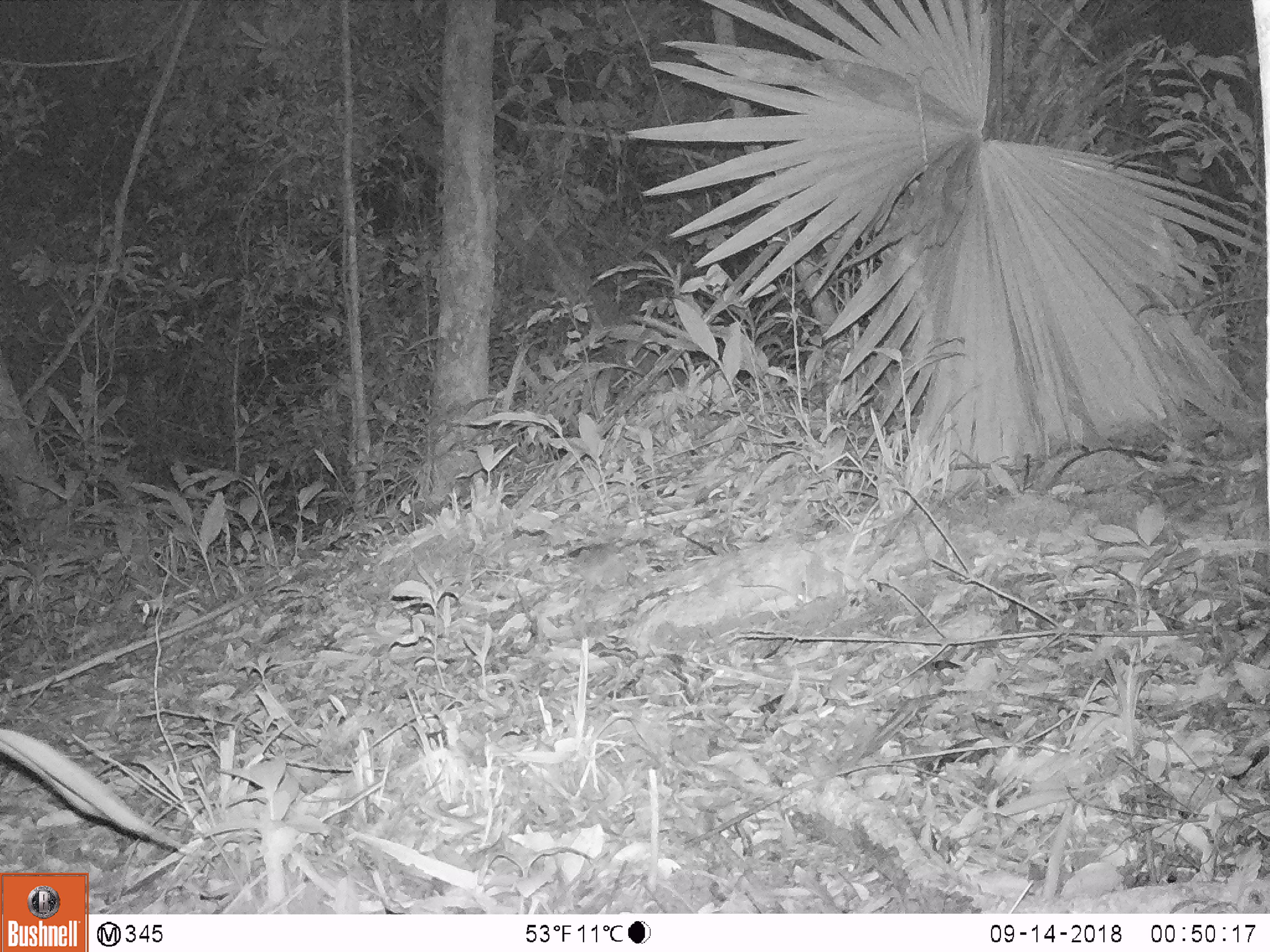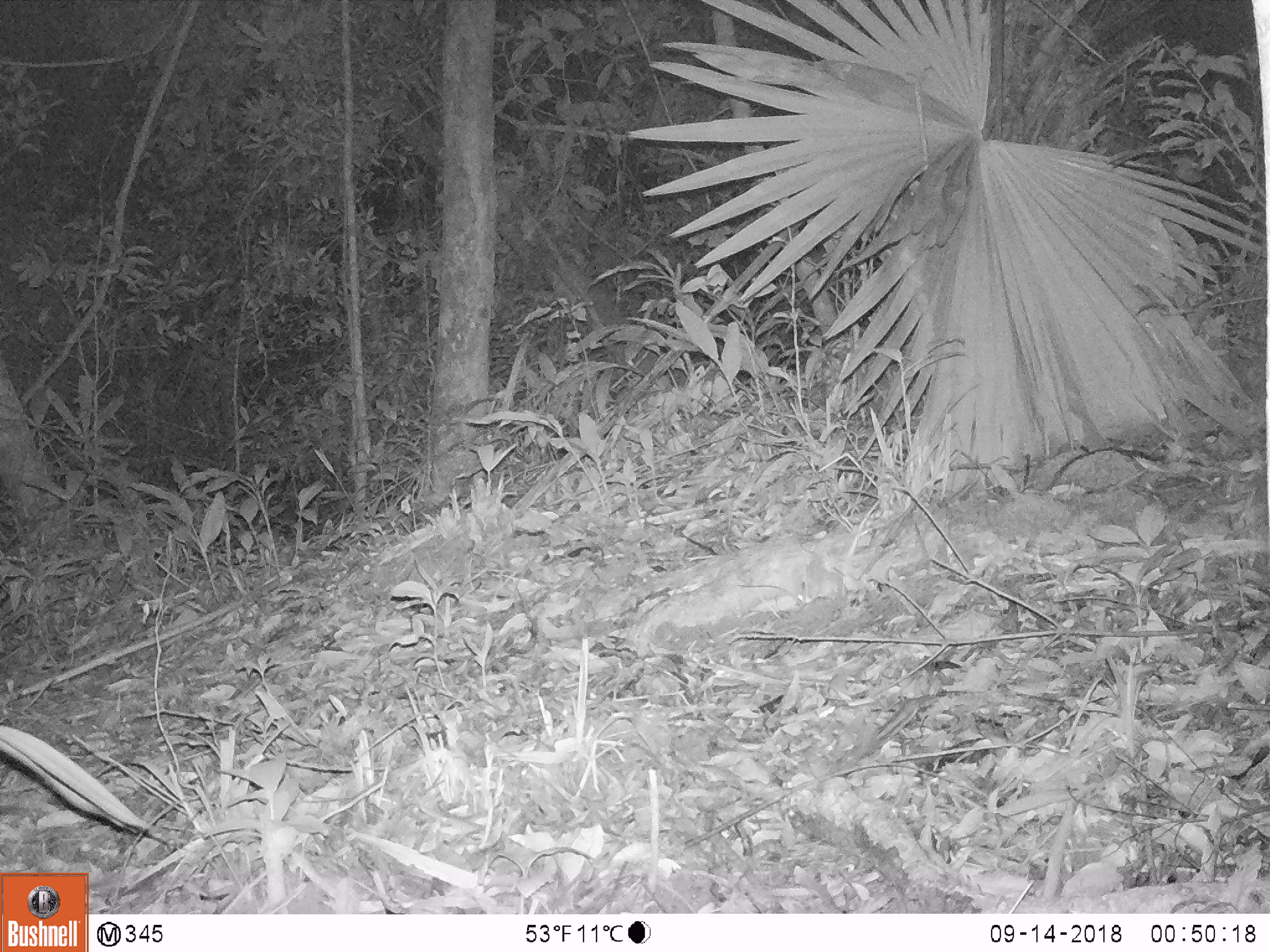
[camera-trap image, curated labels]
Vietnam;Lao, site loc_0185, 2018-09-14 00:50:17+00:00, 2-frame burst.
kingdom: Animalia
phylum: Chordata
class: Mammalia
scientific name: Mammalia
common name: mammal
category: unidentified small mammal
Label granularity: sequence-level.